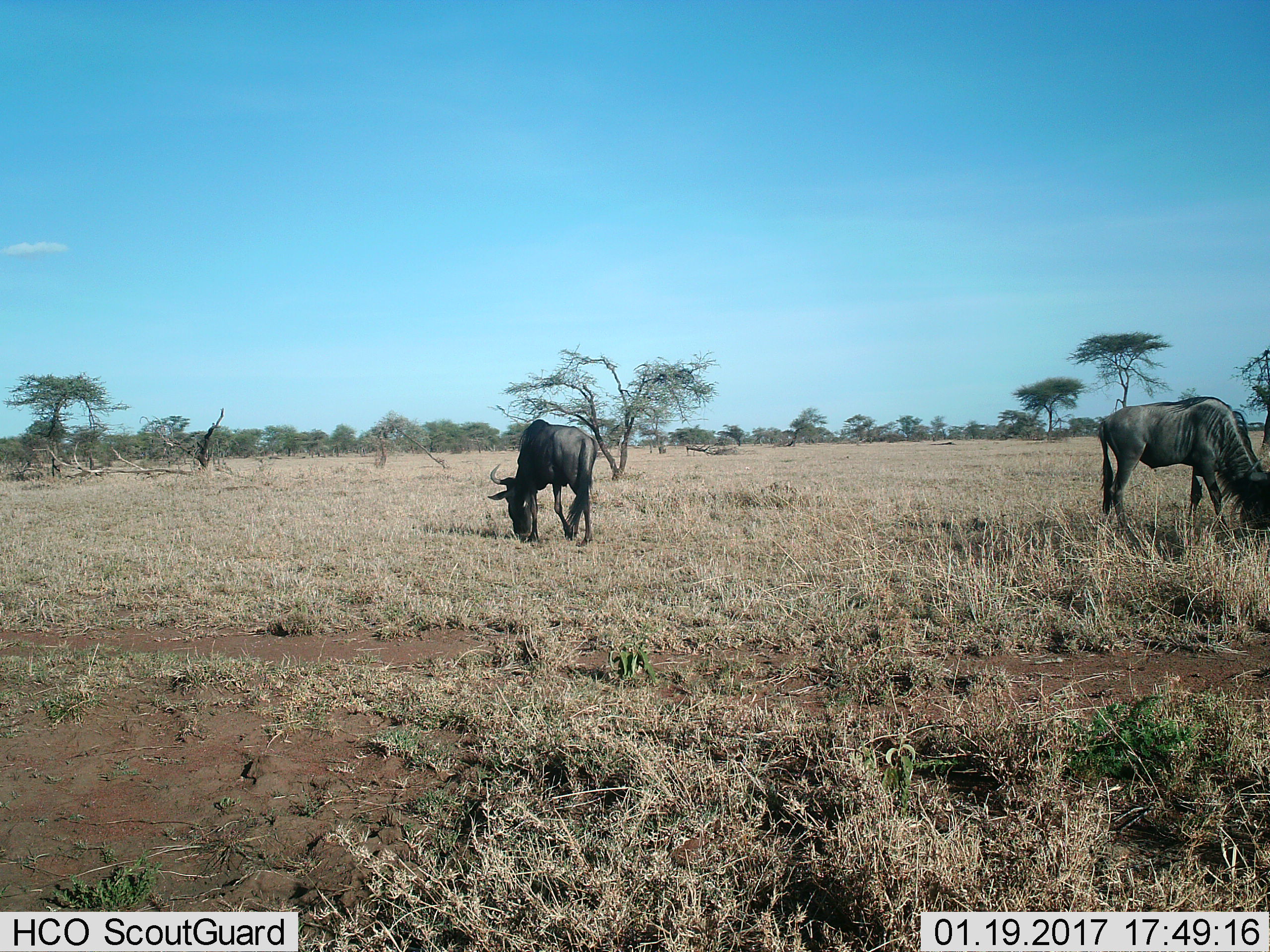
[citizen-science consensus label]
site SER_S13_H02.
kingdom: Animalia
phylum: Chordata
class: Mammalia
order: Artiodactyla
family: Bovidae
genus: Connochaetes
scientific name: Connochaetes taurinus taurinus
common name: blue wildebeest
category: wildebeestblue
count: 2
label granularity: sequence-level